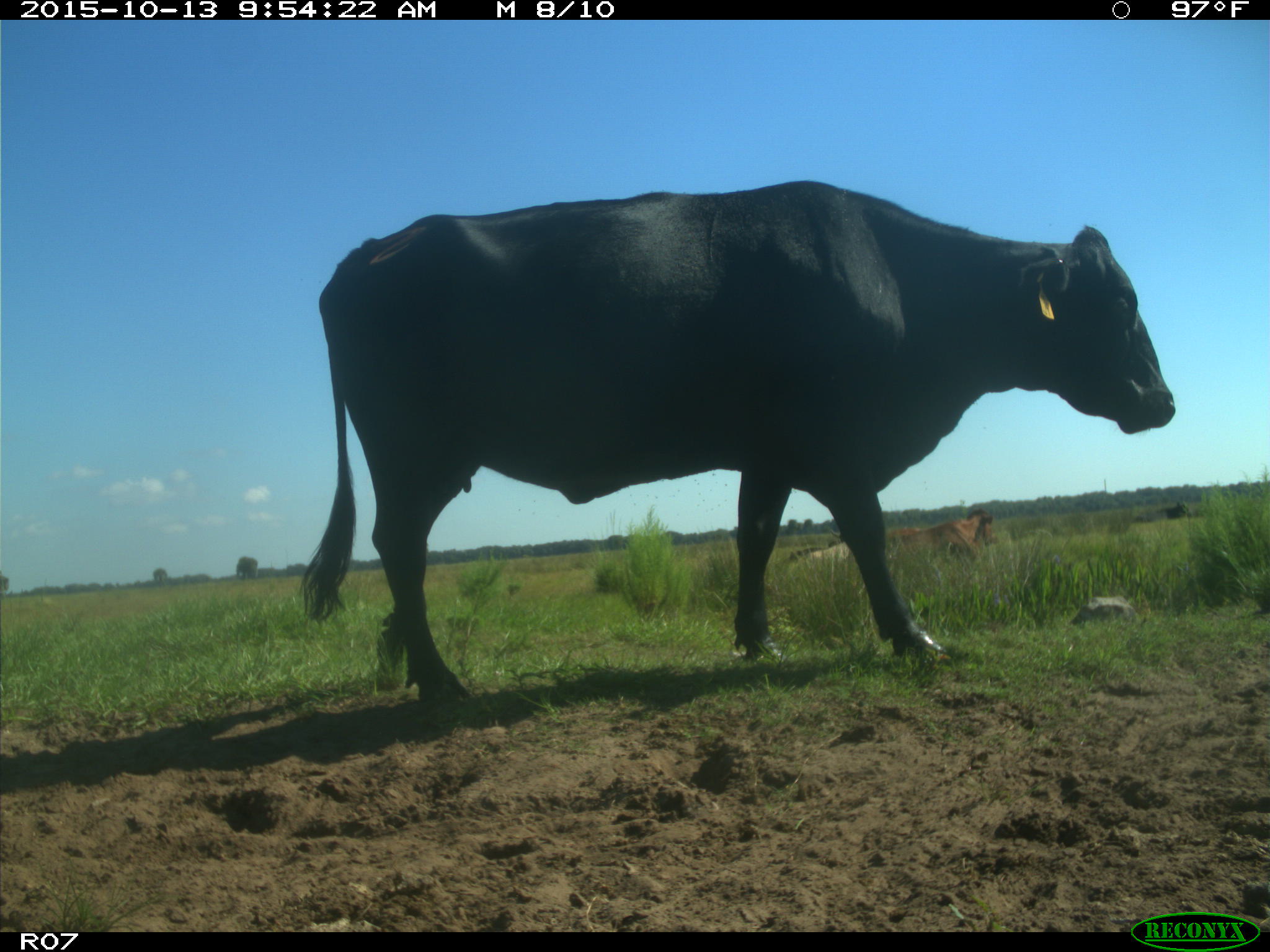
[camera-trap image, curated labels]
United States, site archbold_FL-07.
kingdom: Animalia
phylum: Chordata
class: Mammalia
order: Artiodactyla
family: Bovidae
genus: Bos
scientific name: Bos taurus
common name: domestic cow